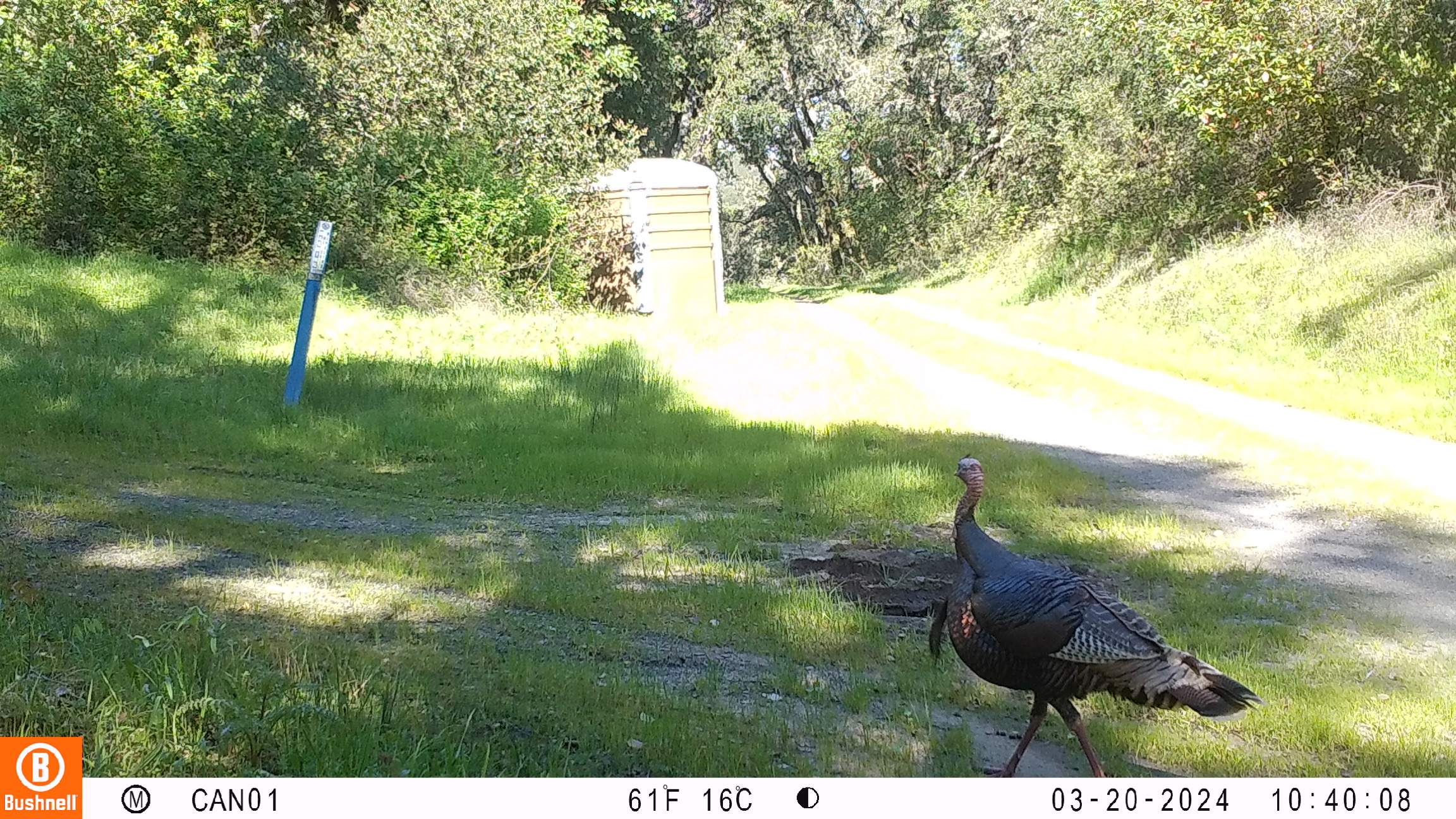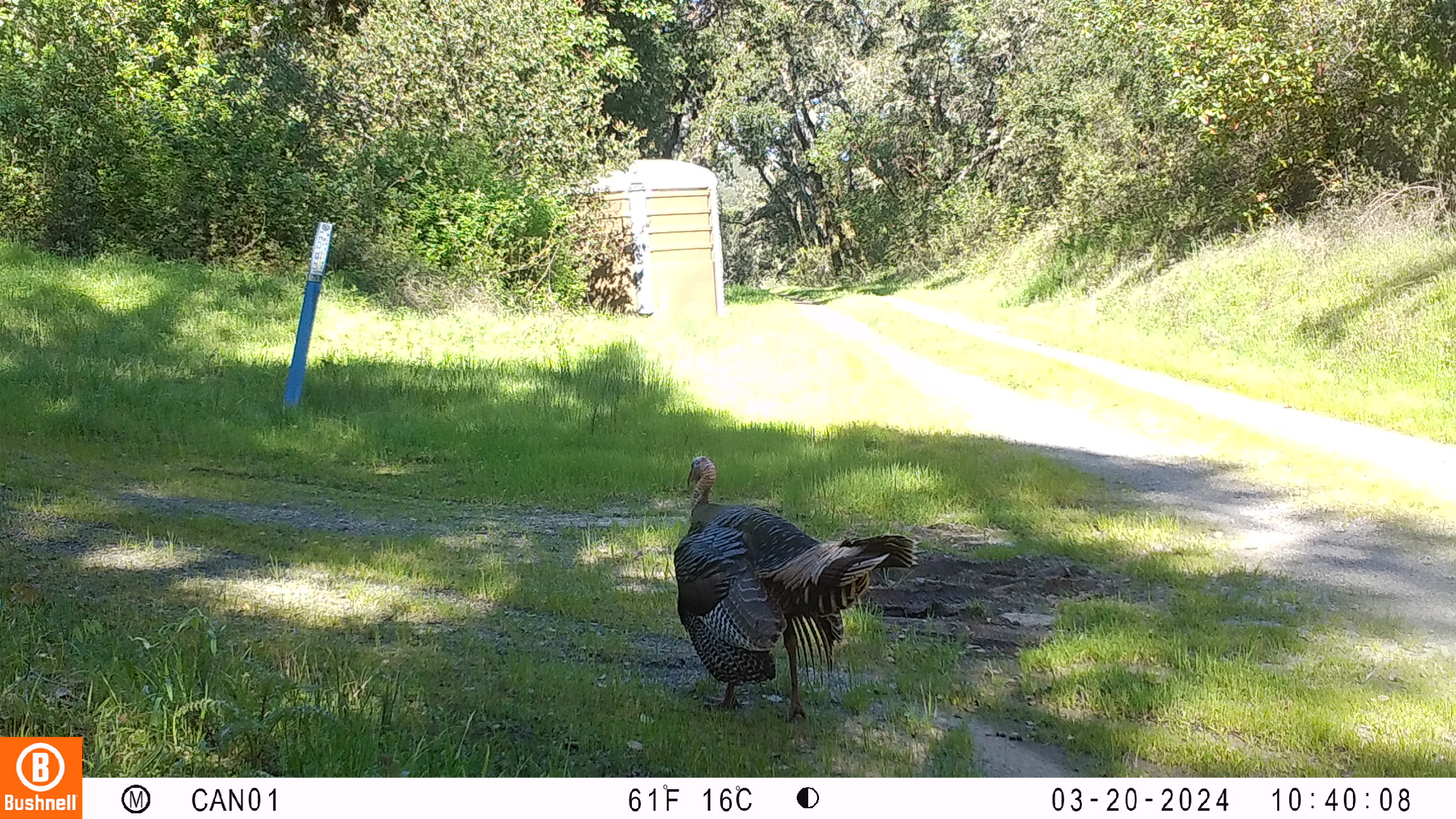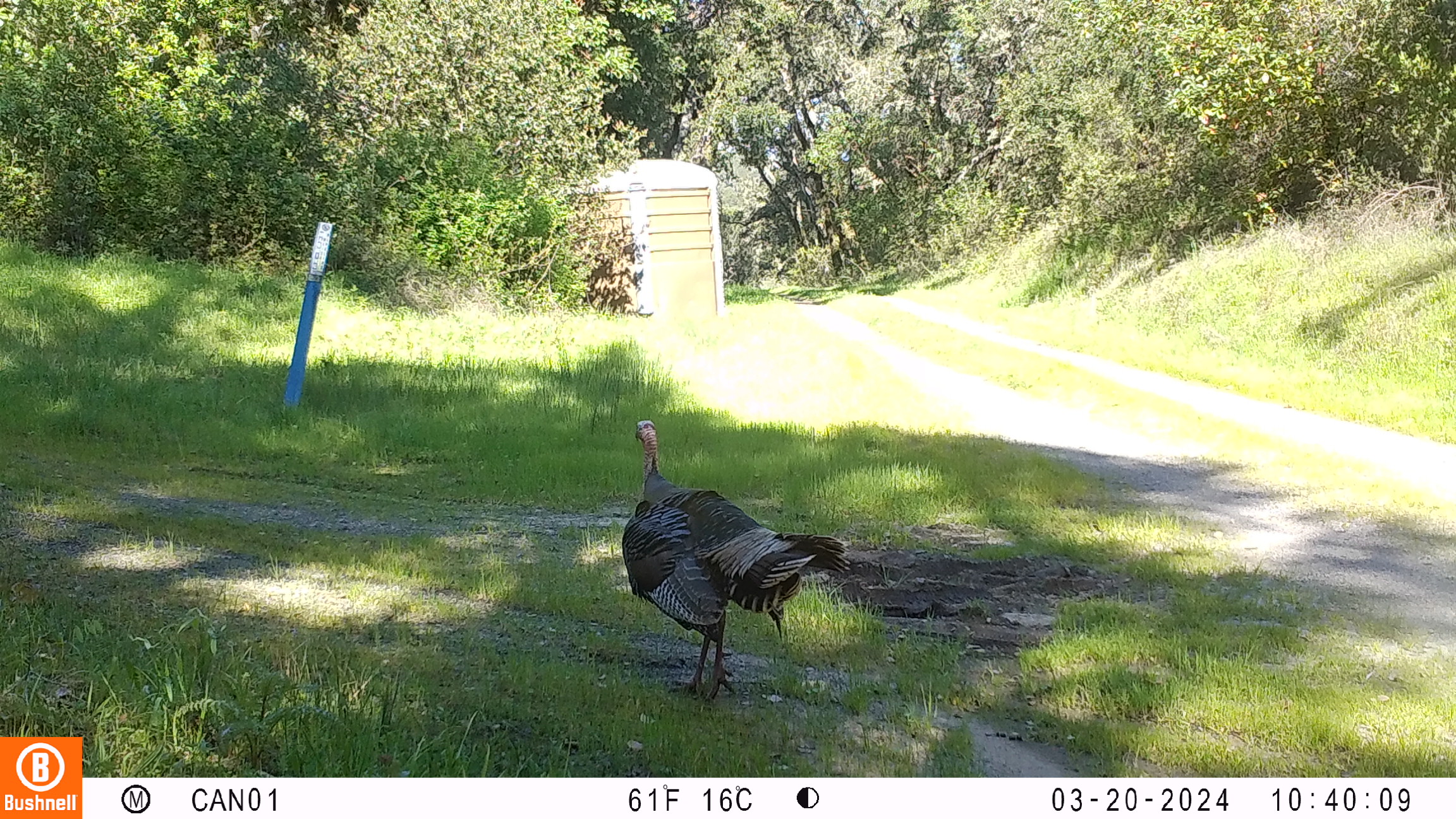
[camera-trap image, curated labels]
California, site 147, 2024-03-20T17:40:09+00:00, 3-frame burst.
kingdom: Animalia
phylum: Chordata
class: Aves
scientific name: Aves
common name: bird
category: unknown bird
Unknown bird (bird) (Aves).